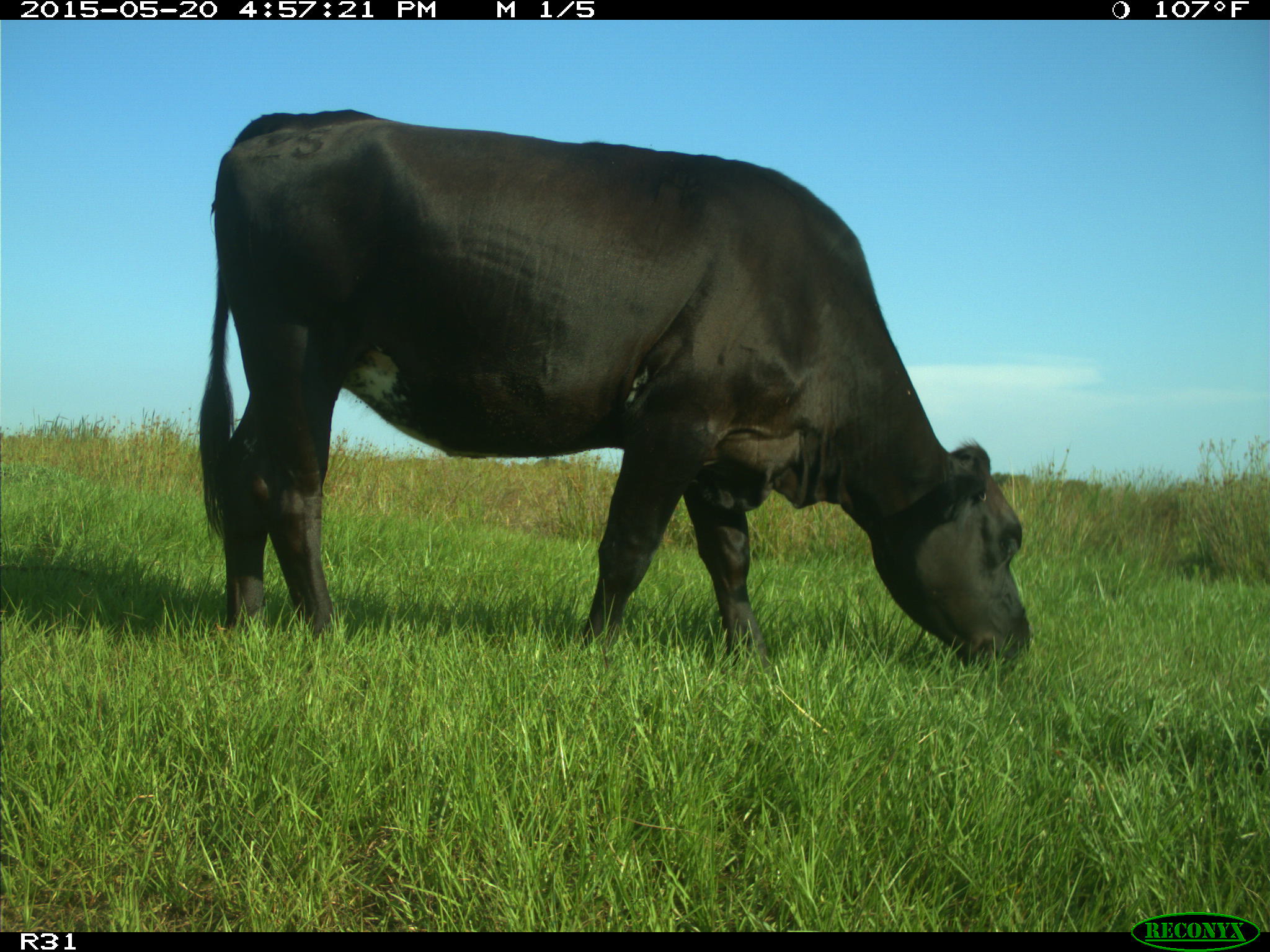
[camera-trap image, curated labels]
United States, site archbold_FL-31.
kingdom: Animalia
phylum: Chordata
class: Mammalia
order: Artiodactyla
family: Bovidae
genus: Bos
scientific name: Bos taurus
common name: domestic cow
Bos taurus (domestic cow).